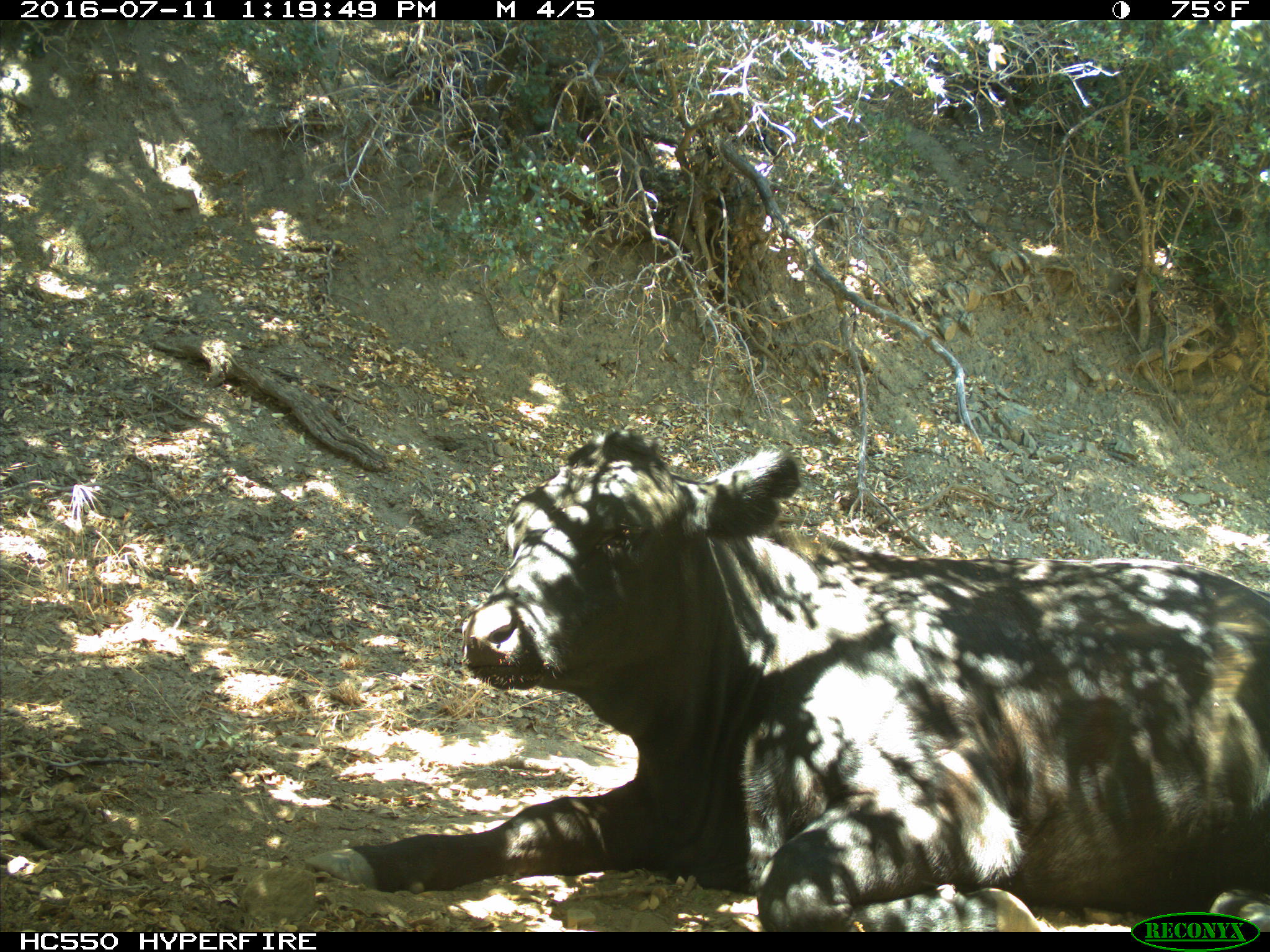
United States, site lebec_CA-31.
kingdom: Animalia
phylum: Chordata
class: Mammalia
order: Artiodactyla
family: Bovidae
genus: Bos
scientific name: Bos taurus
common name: domestic cow